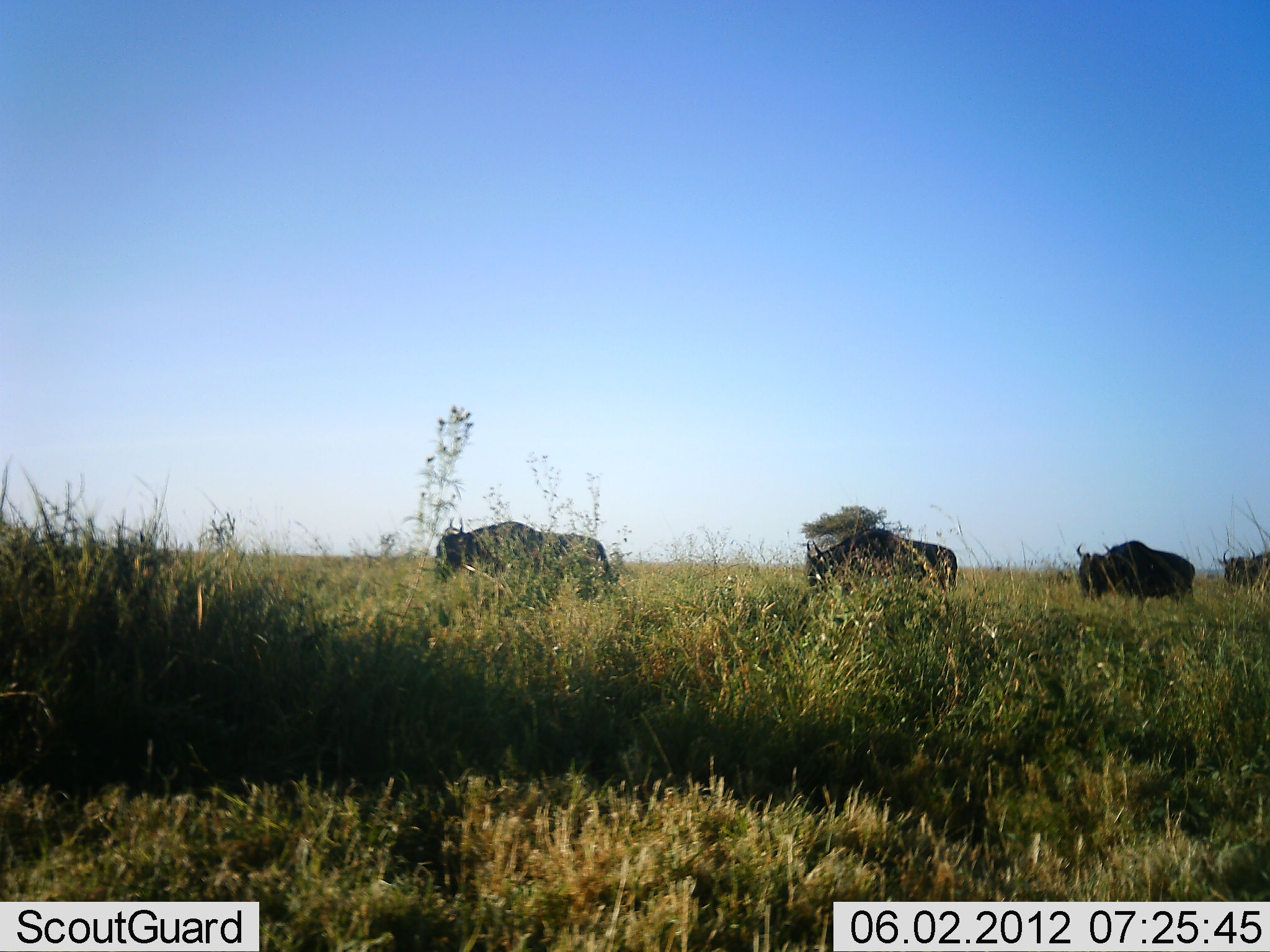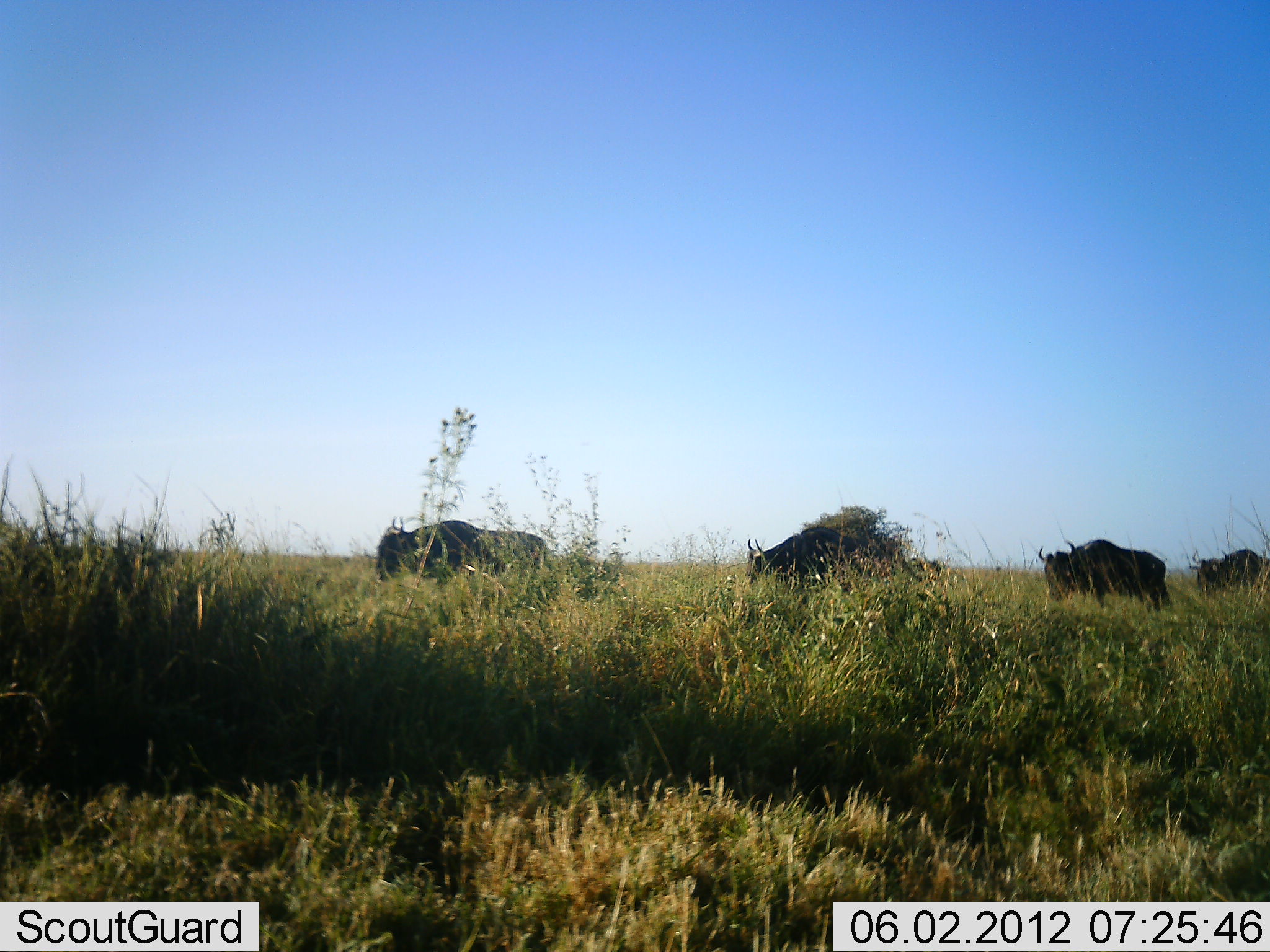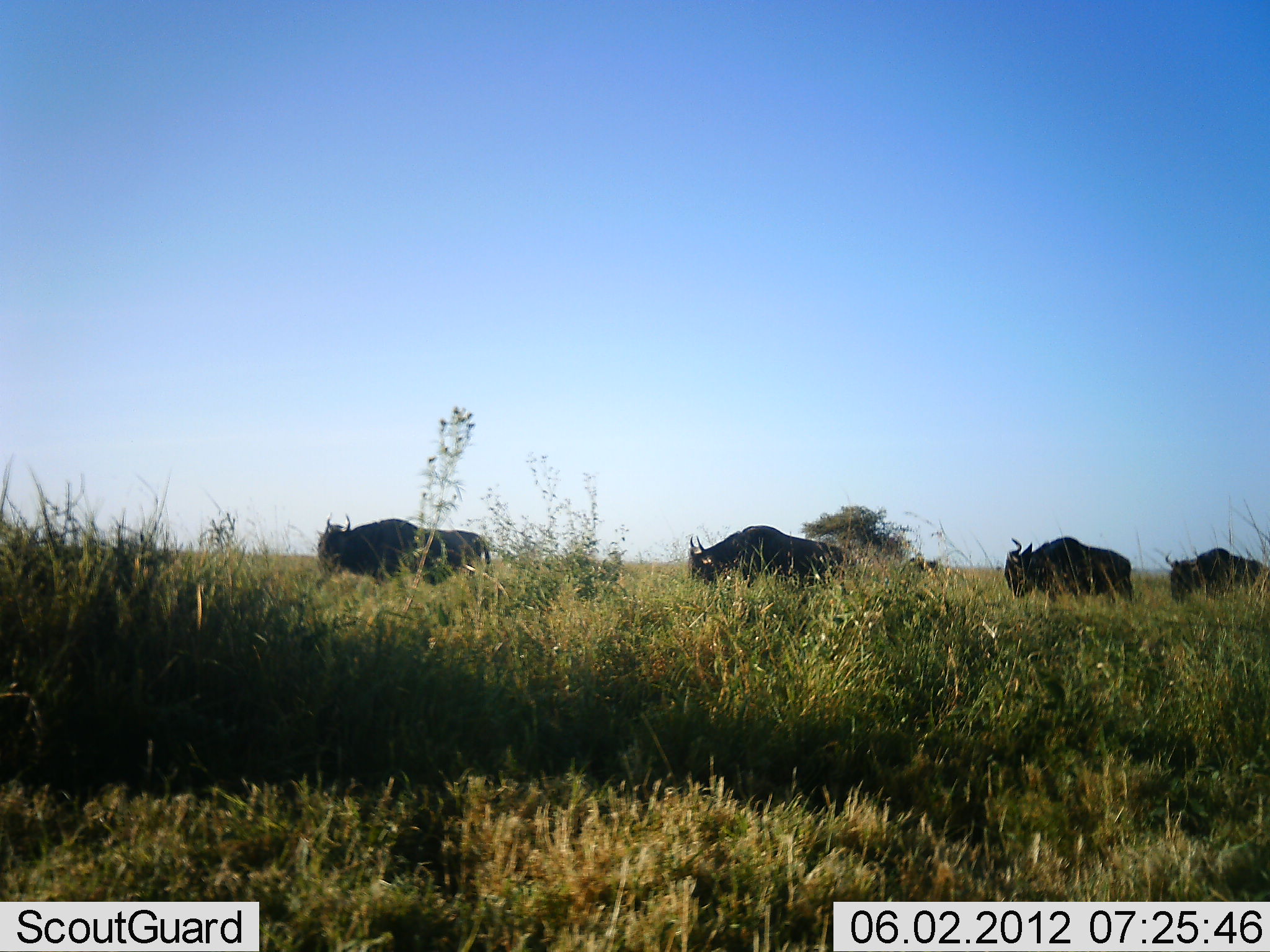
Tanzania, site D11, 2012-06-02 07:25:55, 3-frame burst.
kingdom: Animalia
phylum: Chordata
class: Mammalia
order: Artiodactyla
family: Bovidae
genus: Connochaetes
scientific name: Connochaetes taurinus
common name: blue wildebeest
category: wildebeest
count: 4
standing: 10%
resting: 0%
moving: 100%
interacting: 0%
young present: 0%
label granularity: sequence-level